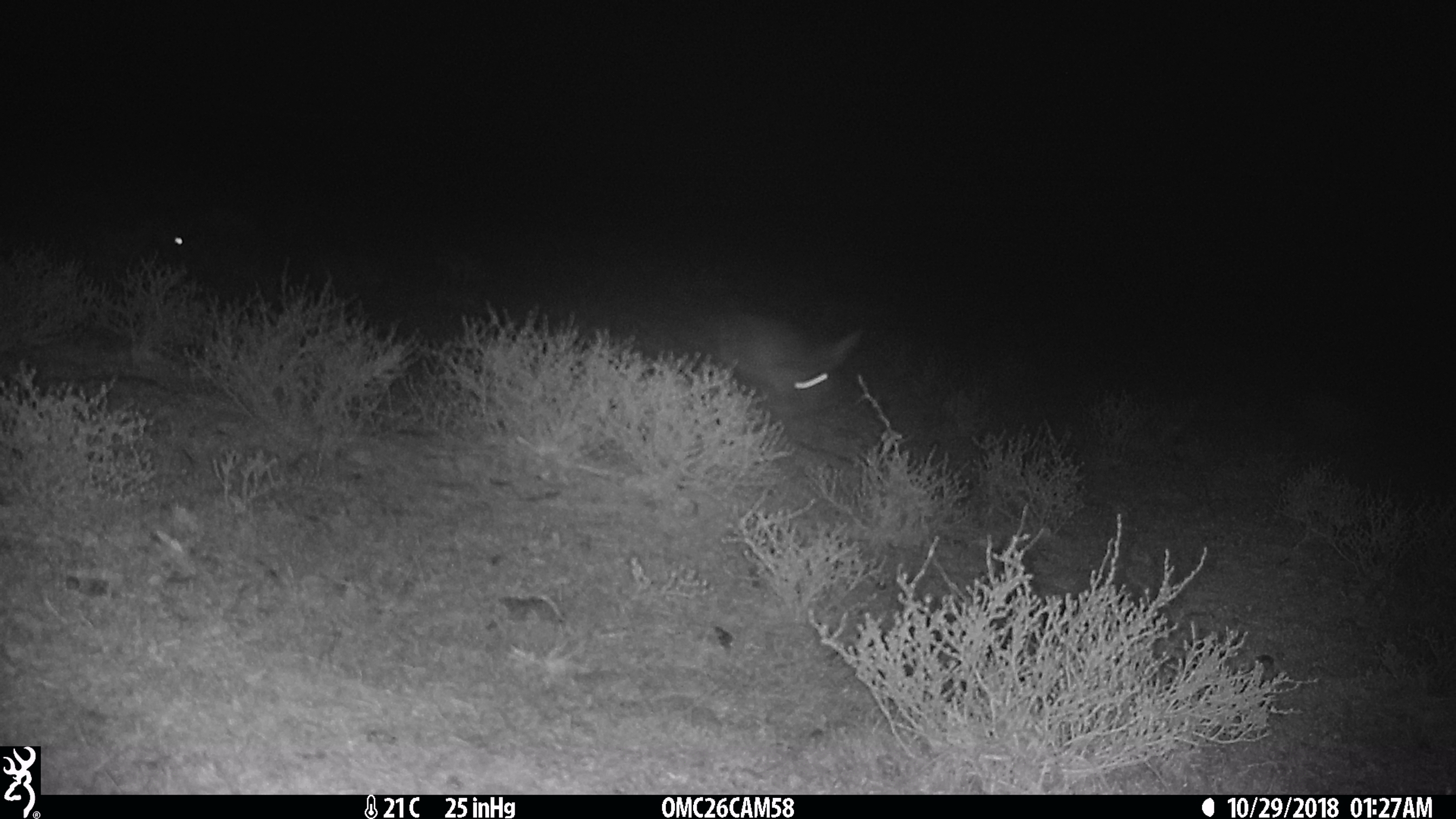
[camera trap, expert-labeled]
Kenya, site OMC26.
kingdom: Animalia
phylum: Chordata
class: Mammalia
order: Lagomorpha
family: Leporidae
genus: Lepus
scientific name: Lepus capensis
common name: cape hare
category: hare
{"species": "hare (cape hare) (Lepus capensis)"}